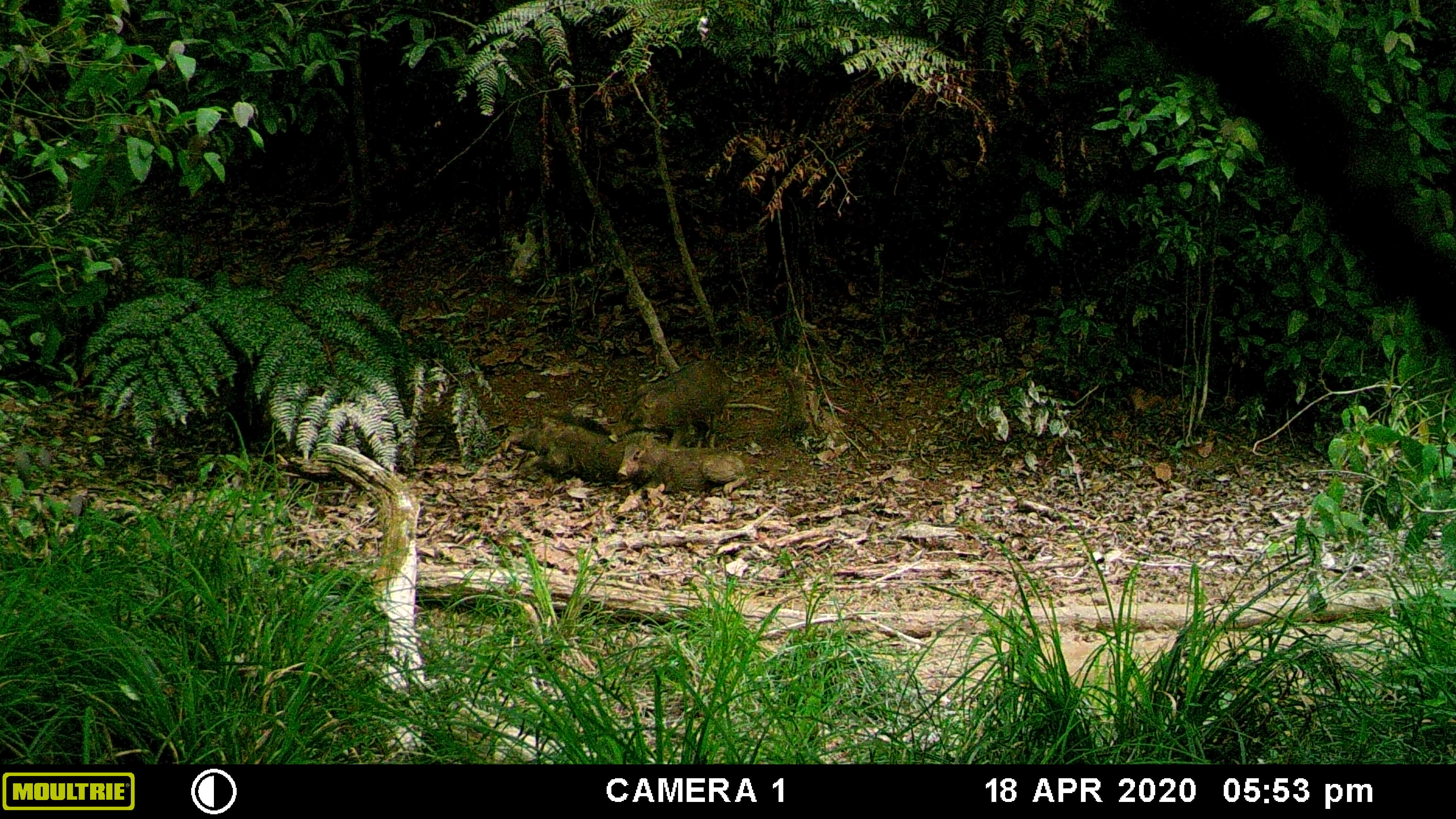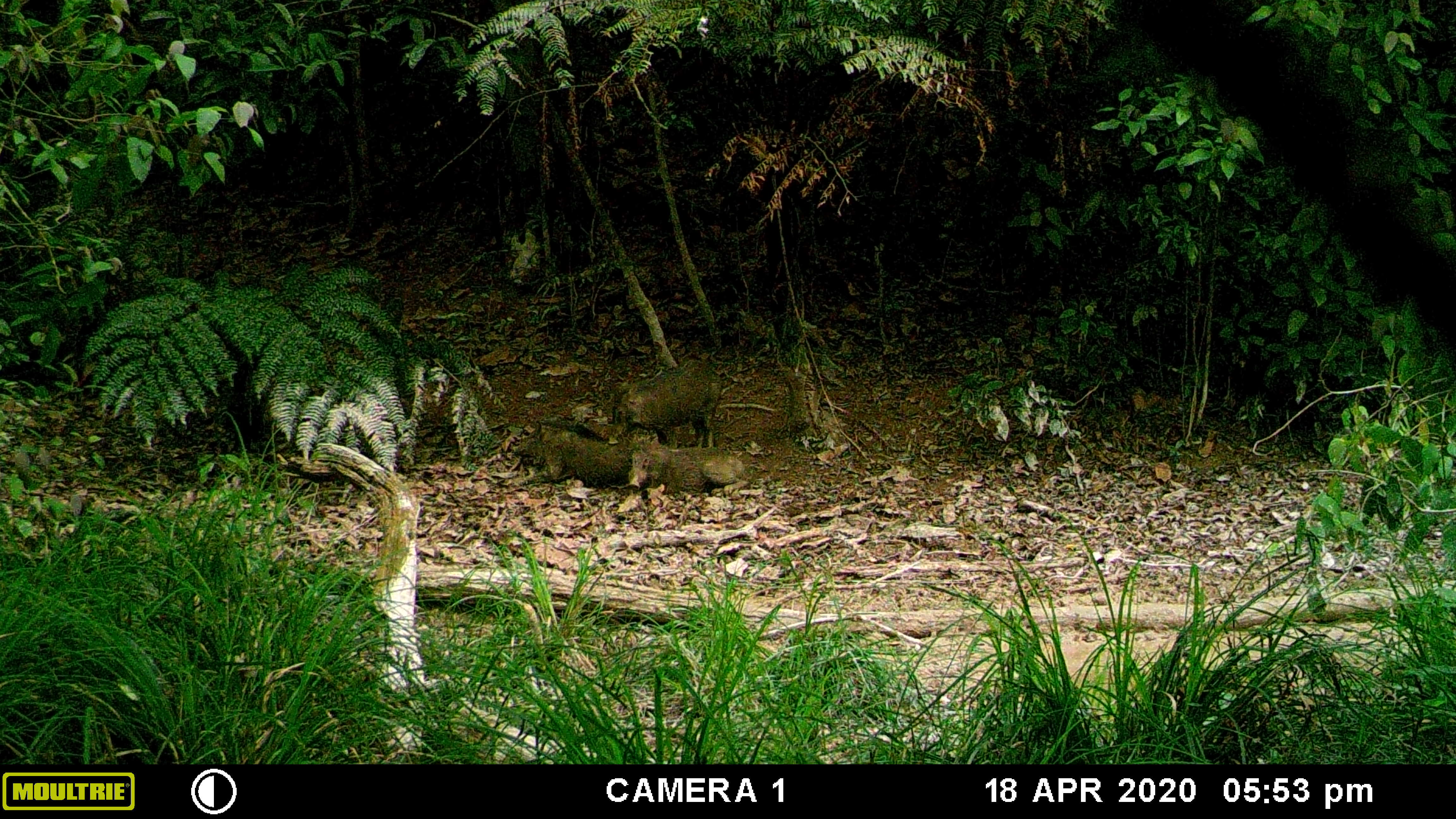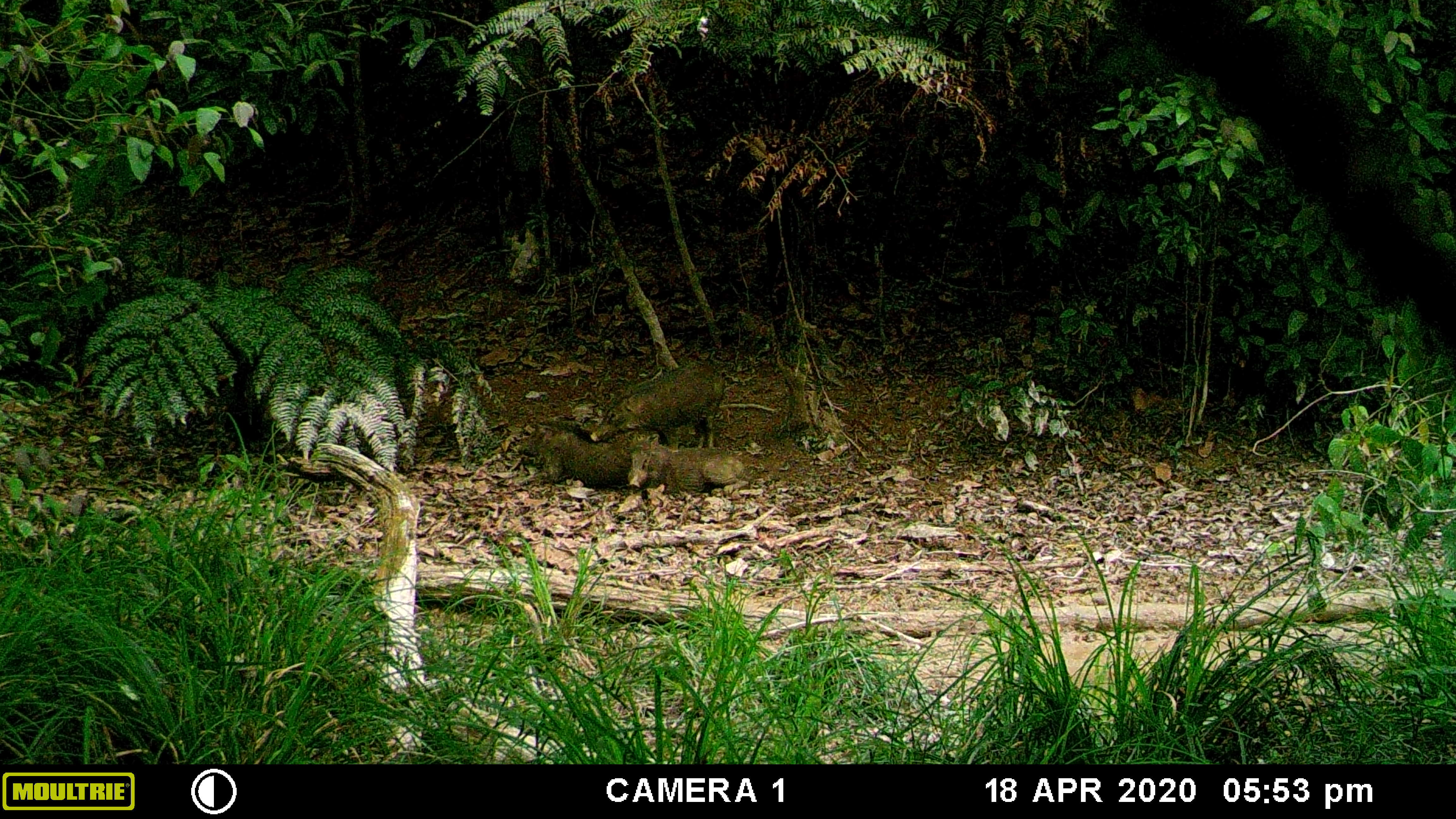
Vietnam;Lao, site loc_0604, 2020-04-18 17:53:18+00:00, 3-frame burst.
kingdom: Animalia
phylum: Chordata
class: Mammalia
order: Artiodactyla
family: Suidae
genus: Sus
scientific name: Sus scrofa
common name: eurasian wild pig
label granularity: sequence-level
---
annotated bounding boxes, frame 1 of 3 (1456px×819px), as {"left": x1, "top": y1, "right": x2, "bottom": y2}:
eurasian wild pig: {"left": 623, "top": 361, "right": 731, "bottom": 449}; {"left": 508, "top": 409, "right": 629, "bottom": 486}; {"left": 616, "top": 431, "right": 747, "bottom": 498}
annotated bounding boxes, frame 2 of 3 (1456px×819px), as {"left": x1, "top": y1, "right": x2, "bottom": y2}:
eurasian wild pig: {"left": 606, "top": 362, "right": 725, "bottom": 449}; {"left": 508, "top": 415, "right": 629, "bottom": 486}; {"left": 627, "top": 435, "right": 746, "bottom": 498}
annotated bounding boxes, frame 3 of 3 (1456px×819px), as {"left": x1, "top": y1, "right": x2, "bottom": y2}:
eurasian wild pig: {"left": 589, "top": 362, "right": 725, "bottom": 449}; {"left": 519, "top": 415, "right": 629, "bottom": 486}; {"left": 627, "top": 435, "right": 746, "bottom": 498}